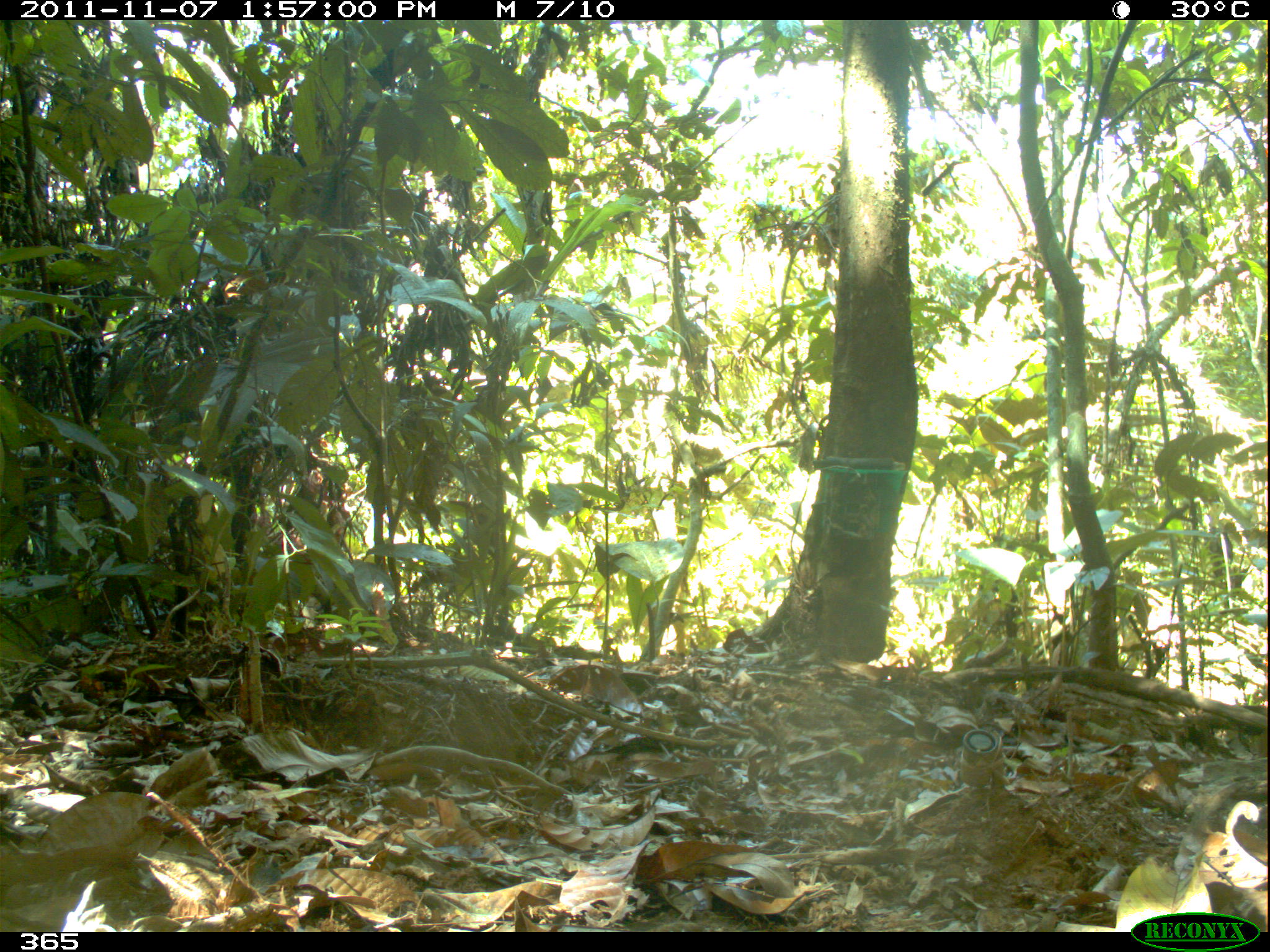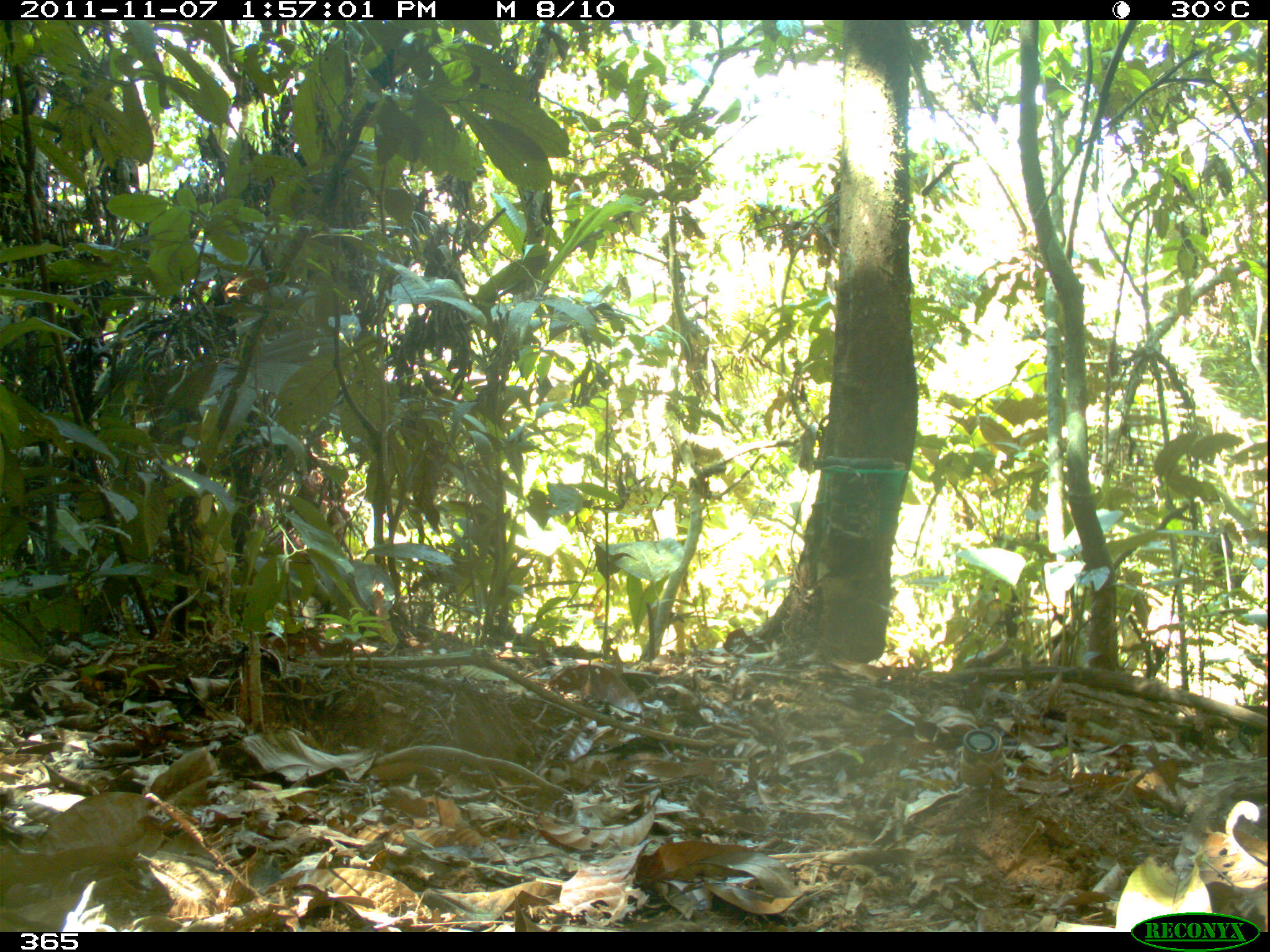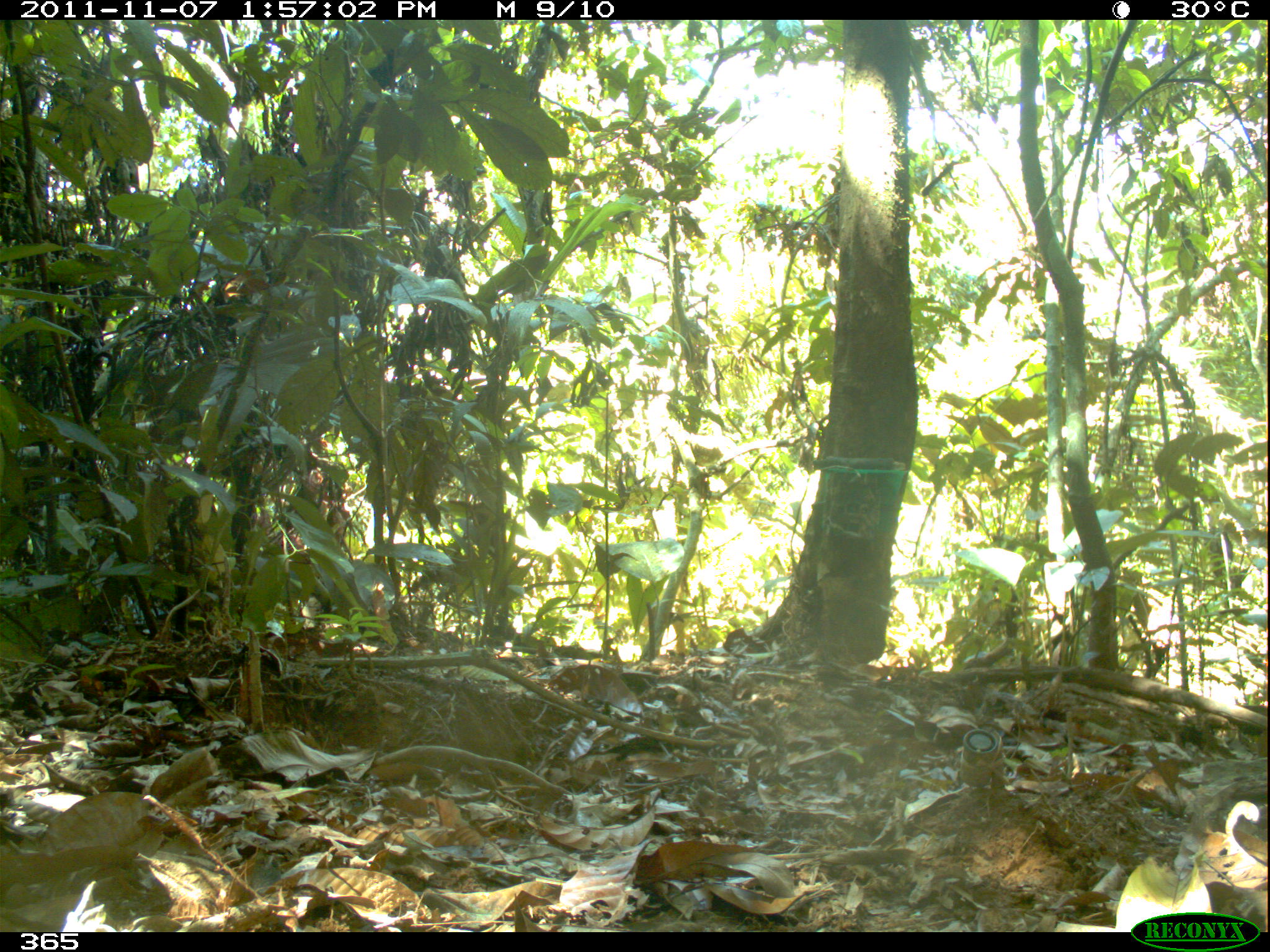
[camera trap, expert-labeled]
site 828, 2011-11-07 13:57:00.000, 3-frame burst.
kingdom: Animalia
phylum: Chordata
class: Mammalia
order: Artiodactyla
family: Tayassuidae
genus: Tayassu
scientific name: Tayassu pecari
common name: white-lipped peccary